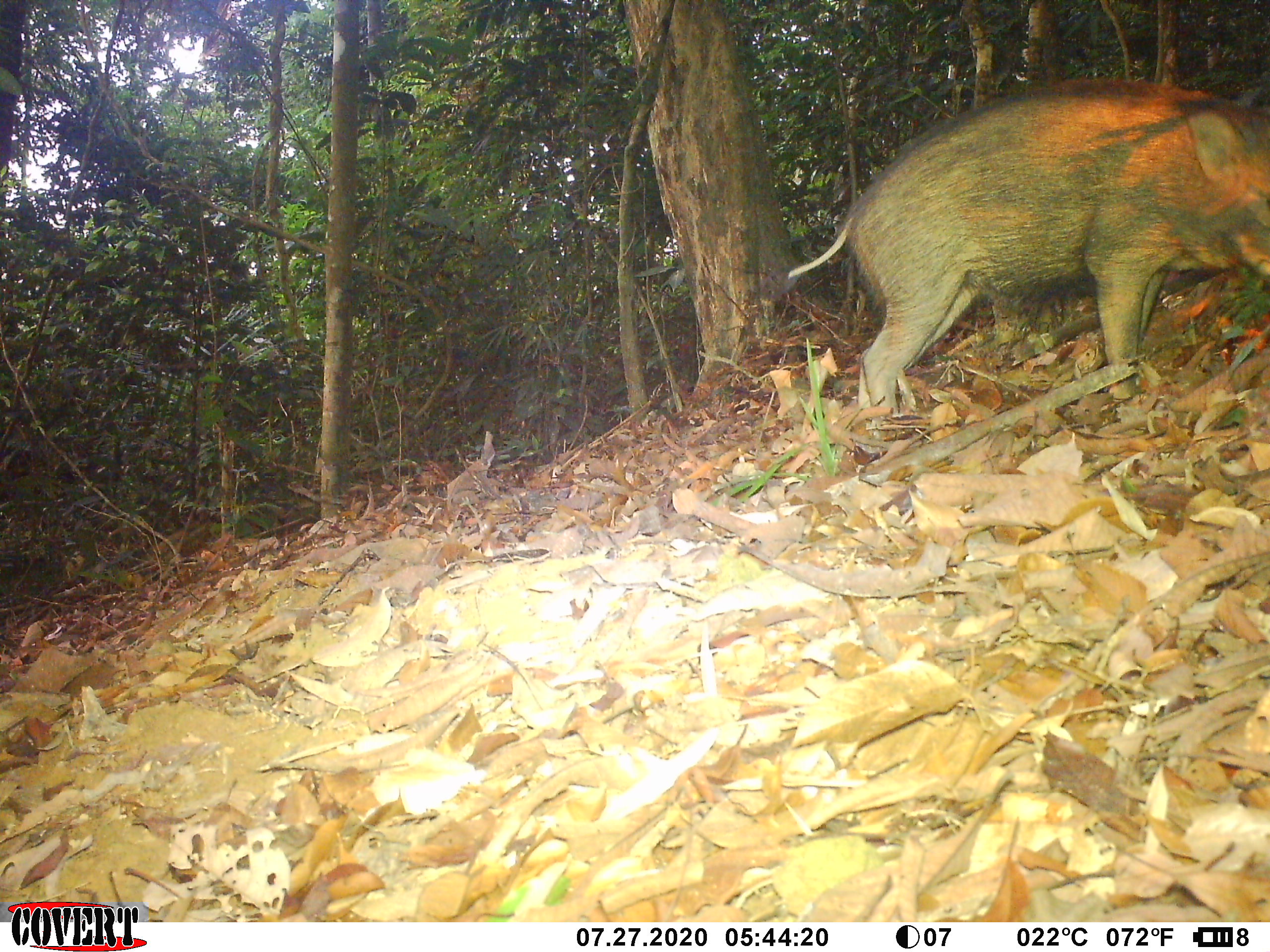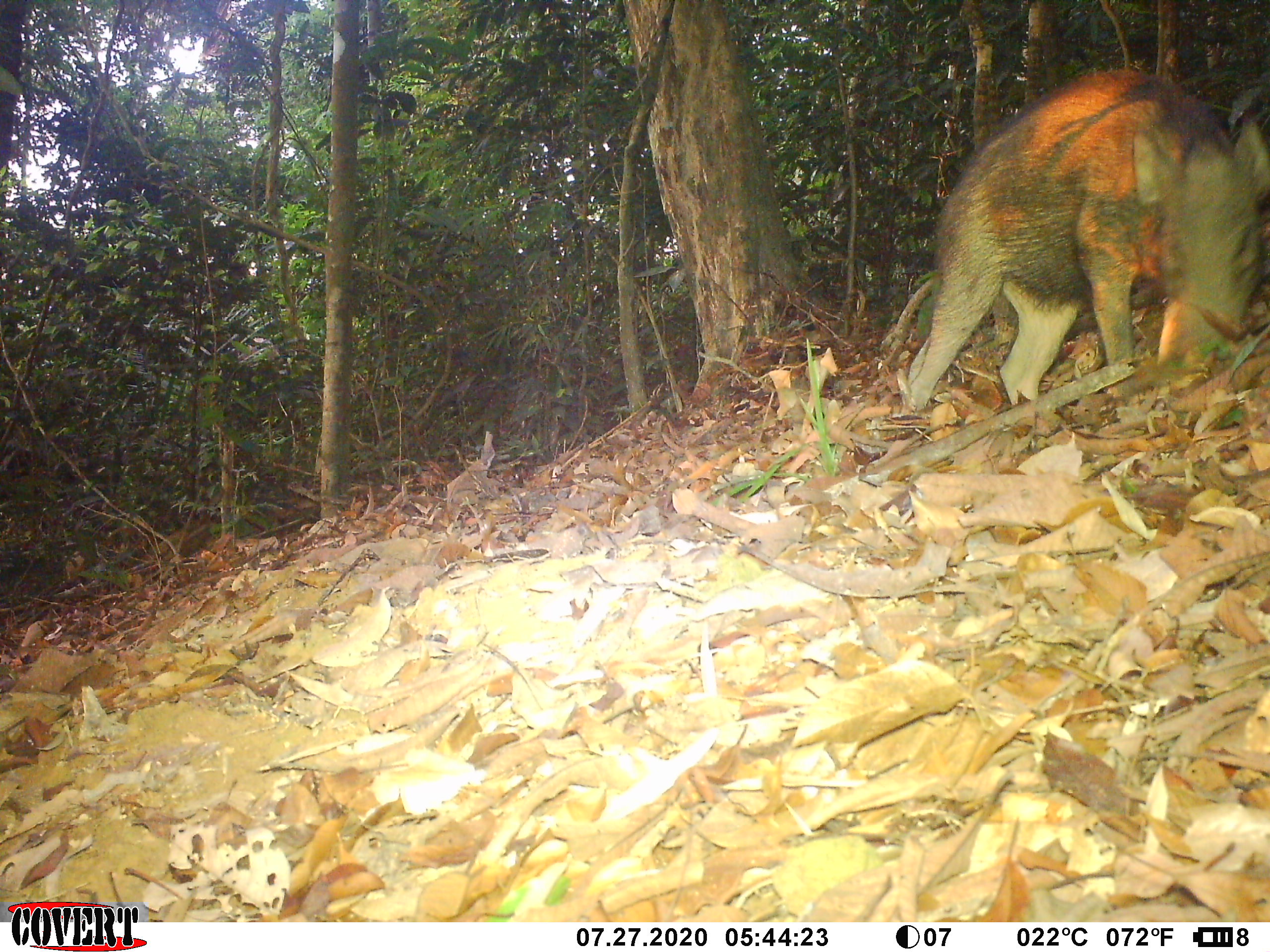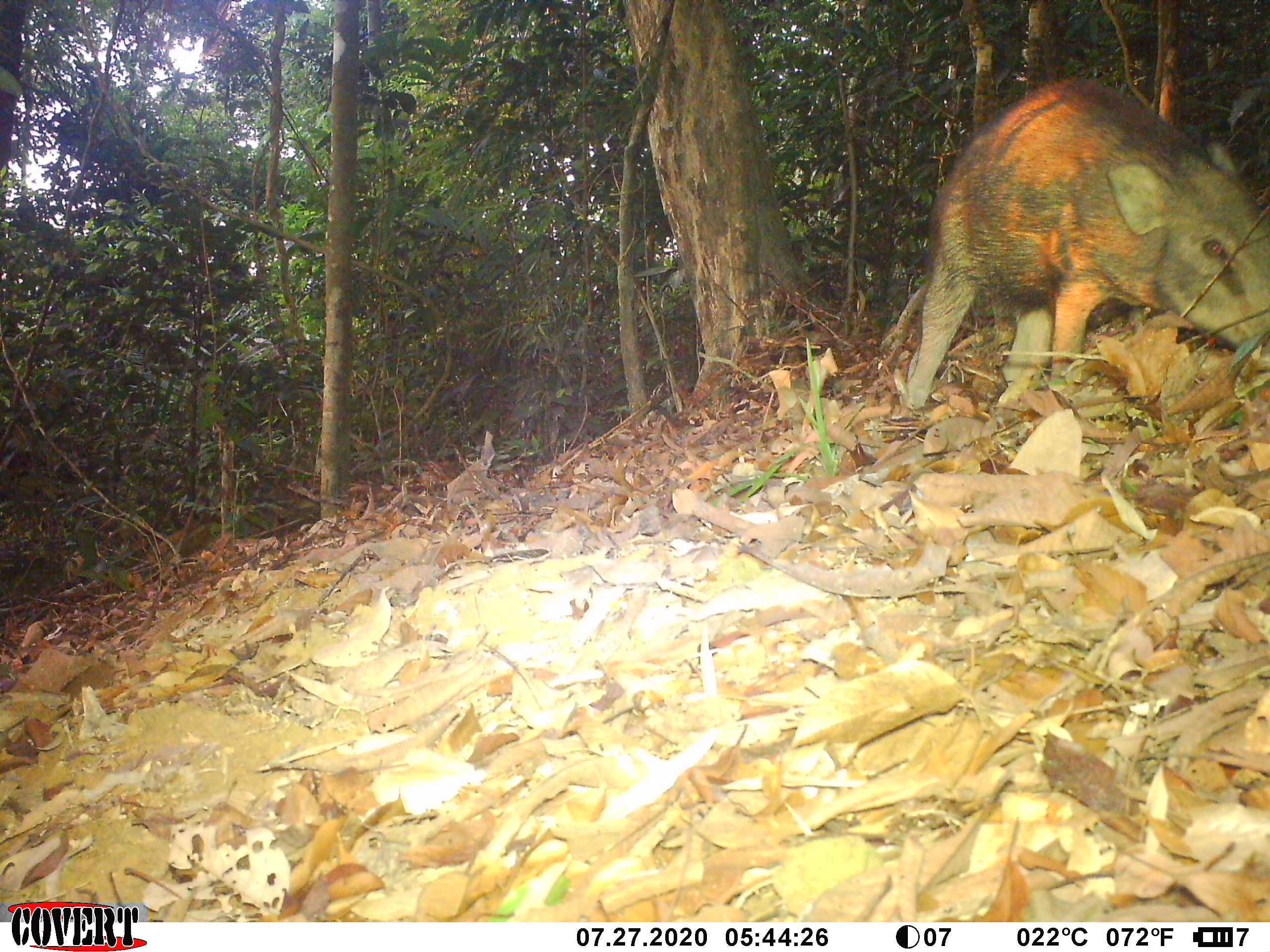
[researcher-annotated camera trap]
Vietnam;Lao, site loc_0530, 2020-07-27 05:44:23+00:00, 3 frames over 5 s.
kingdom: Animalia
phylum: Chordata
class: Mammalia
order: Artiodactyla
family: Suidae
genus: Sus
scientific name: Sus scrofa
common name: eurasian wild pig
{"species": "eurasian wild pig (Sus scrofa)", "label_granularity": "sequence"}